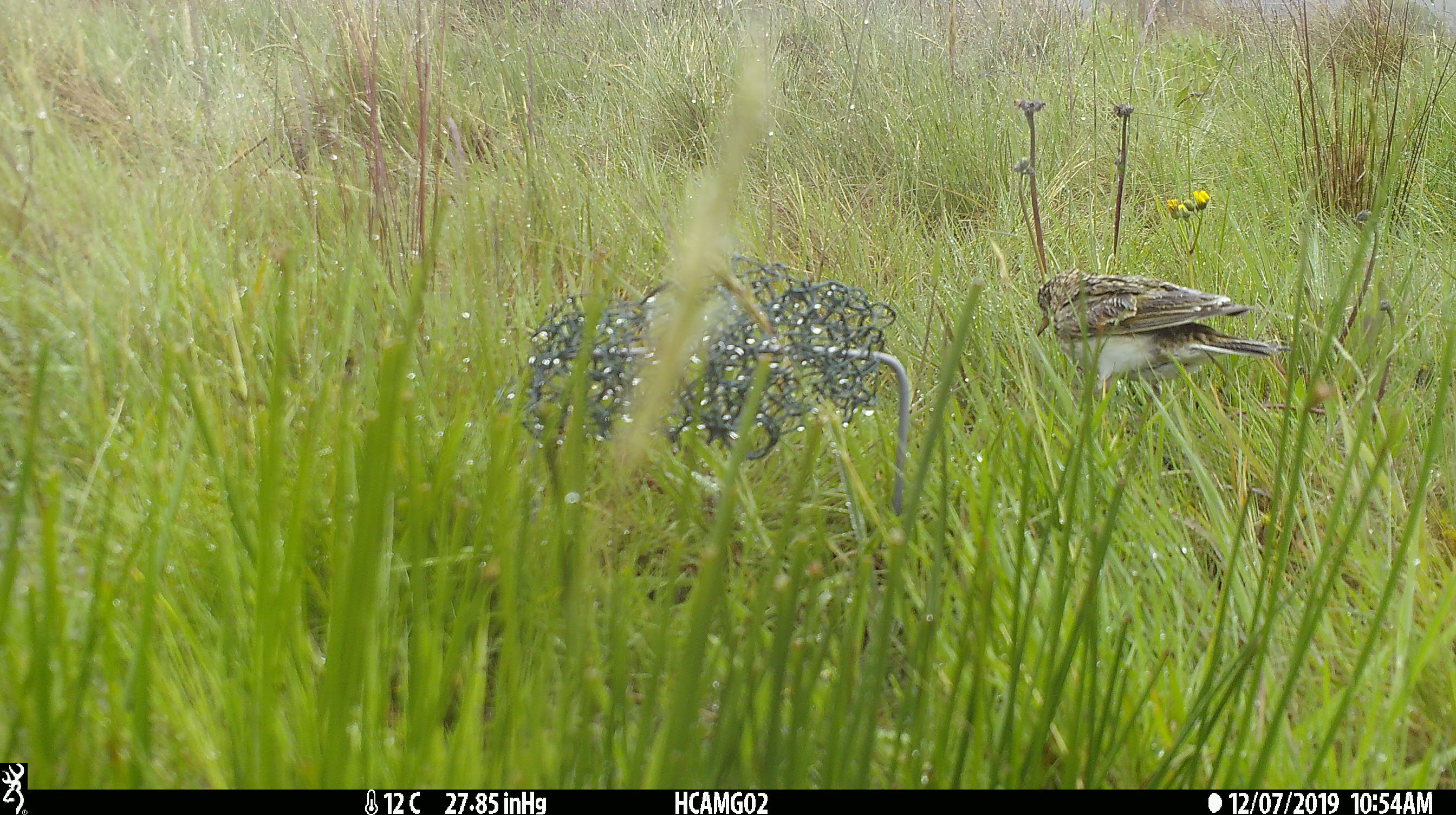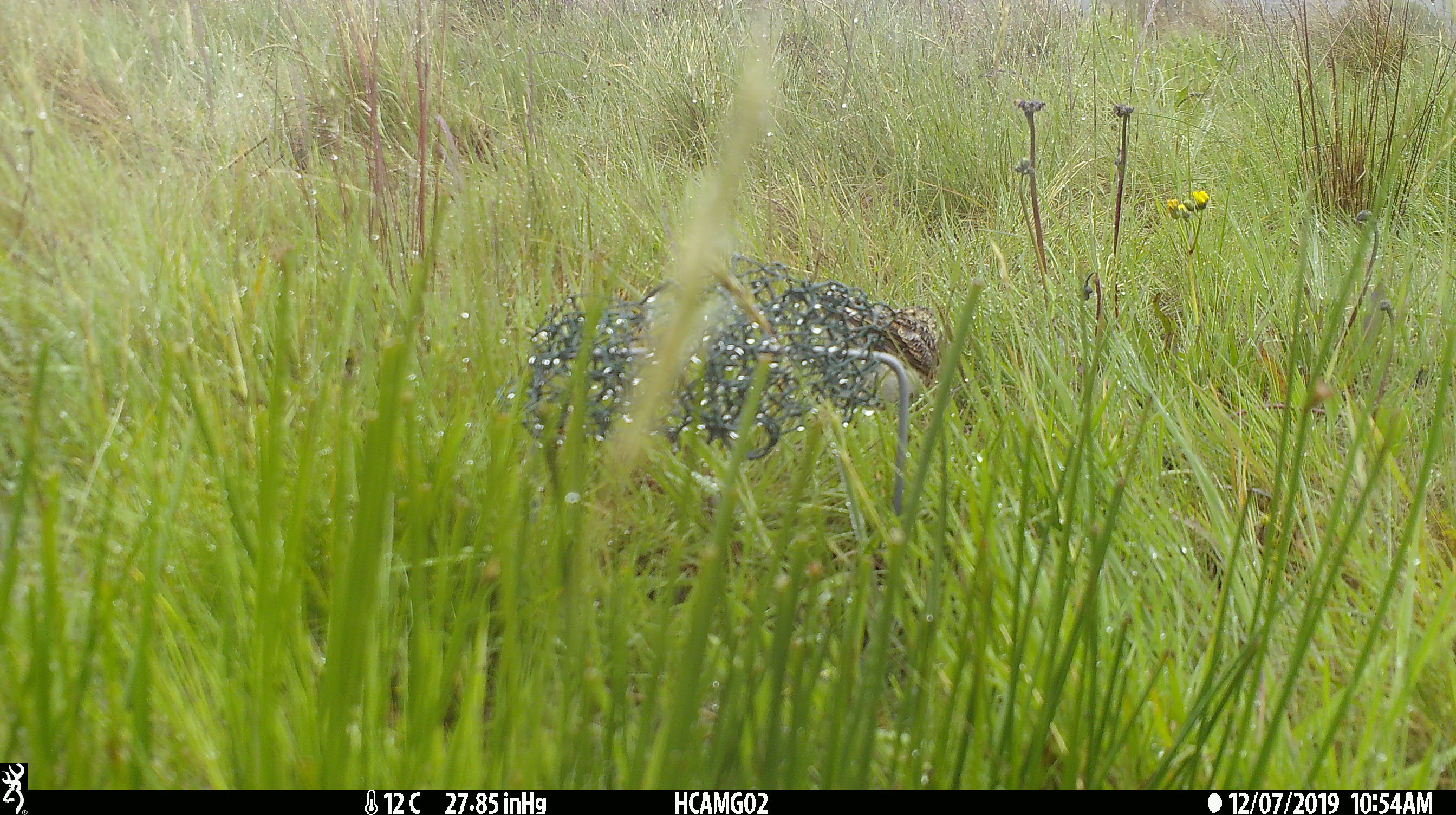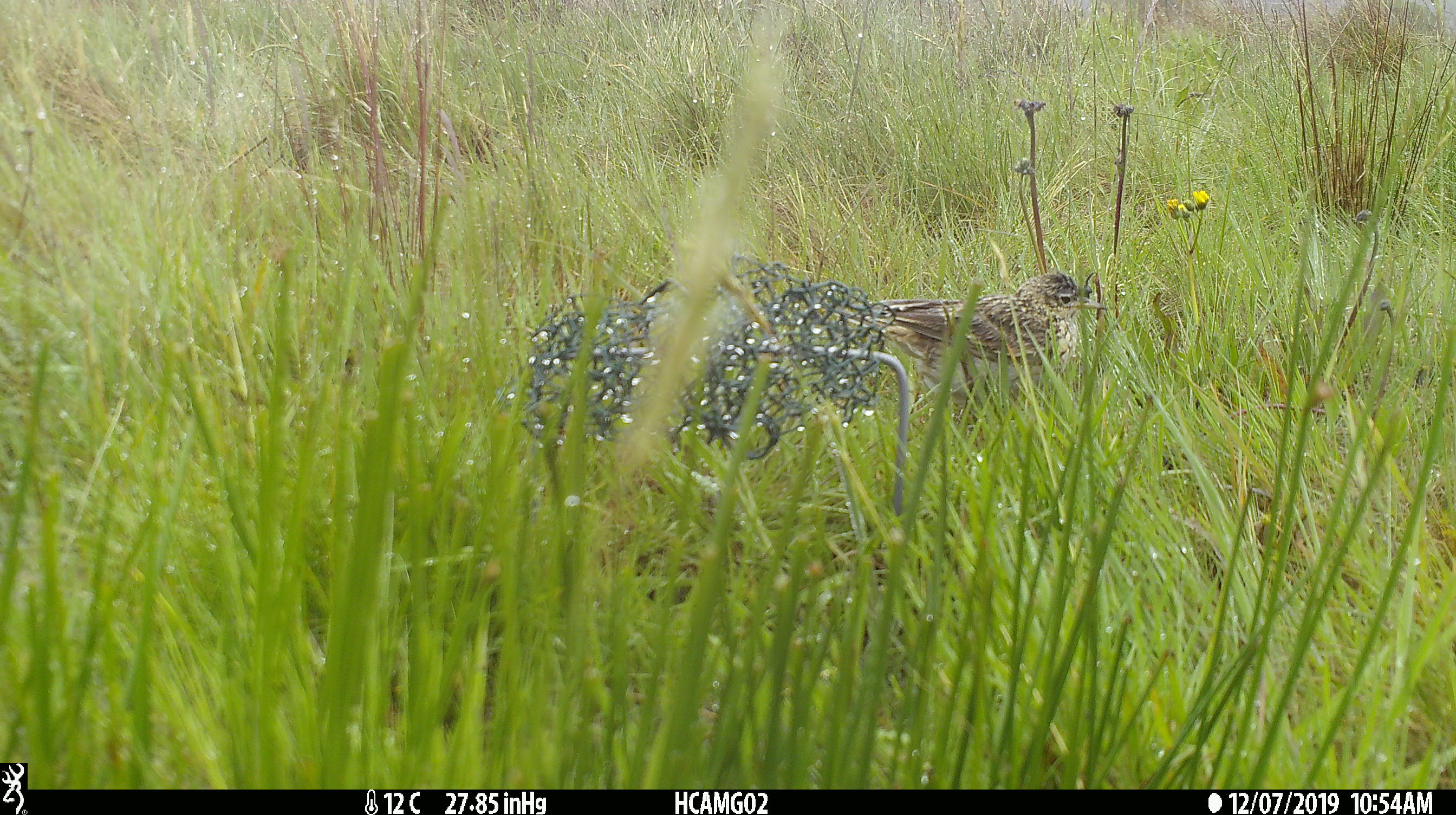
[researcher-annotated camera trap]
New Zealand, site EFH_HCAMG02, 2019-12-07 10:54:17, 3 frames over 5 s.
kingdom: Animalia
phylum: Chordata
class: Aves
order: Passeriformes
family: Motacillidae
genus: Anthus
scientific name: Anthus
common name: pipit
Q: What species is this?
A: Pipit (Anthus).